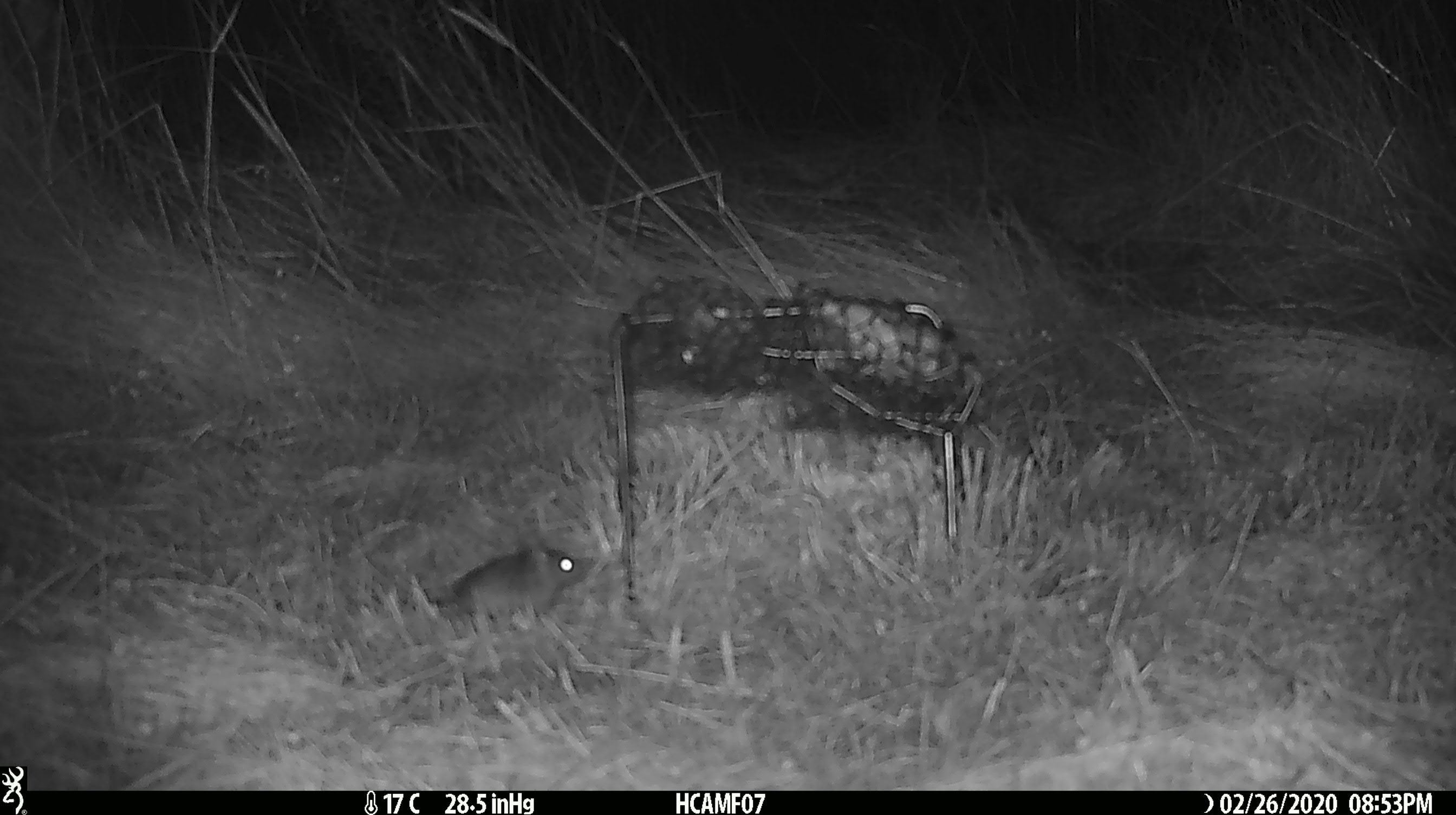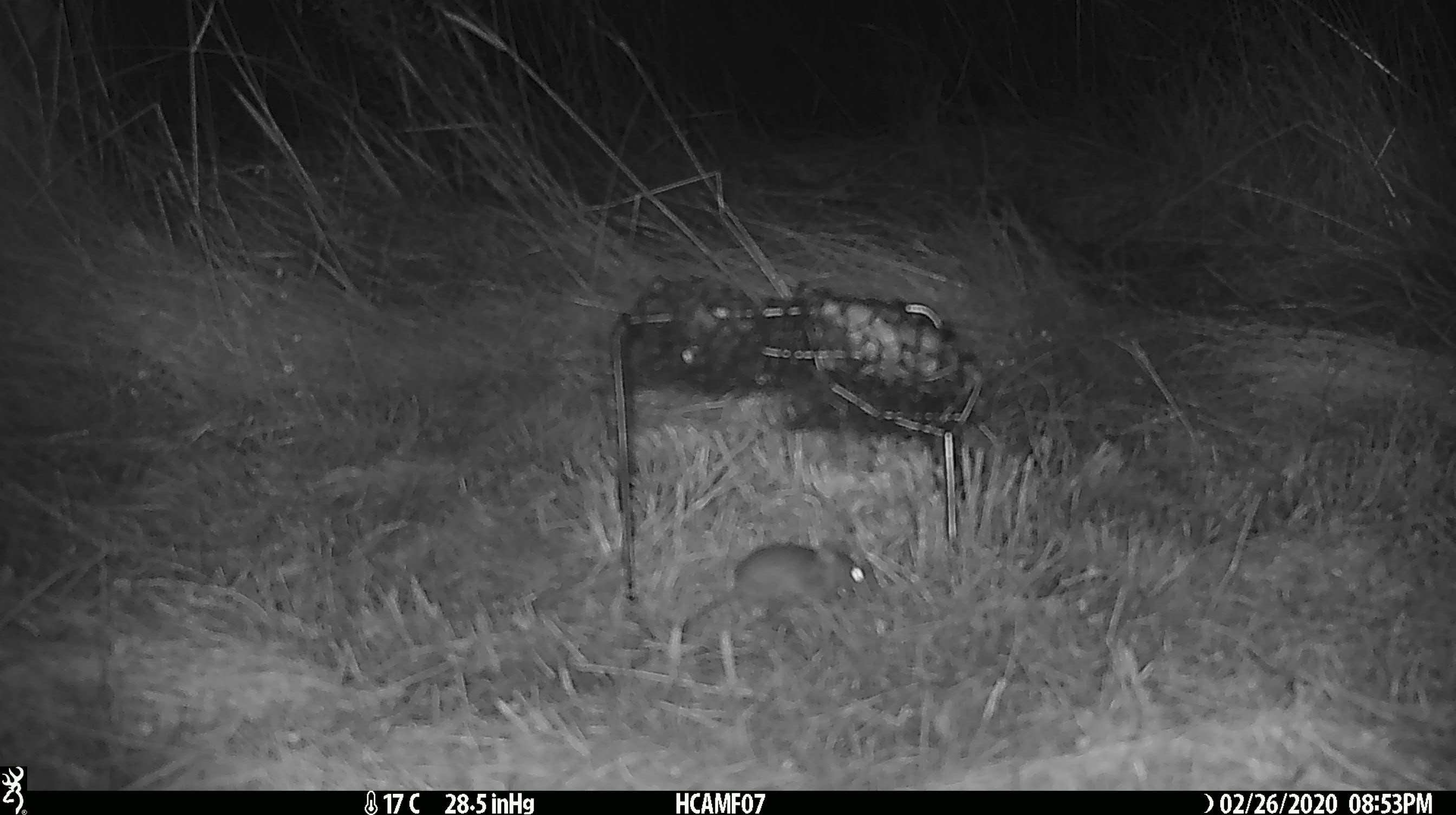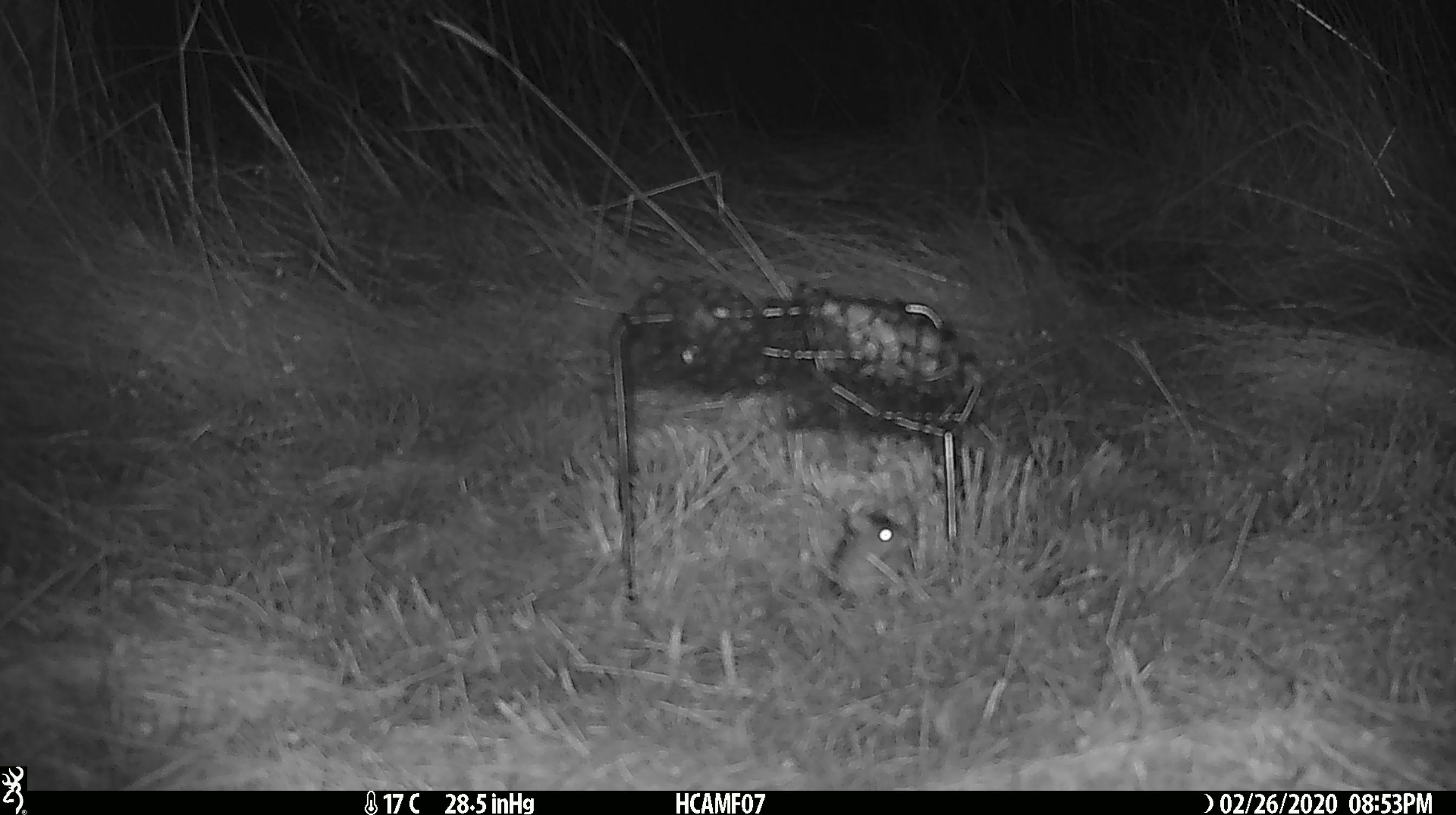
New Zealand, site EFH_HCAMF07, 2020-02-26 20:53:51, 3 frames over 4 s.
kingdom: Animalia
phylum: Chordata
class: Mammalia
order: Rodentia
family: Muridae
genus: Mus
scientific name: Mus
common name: mouse